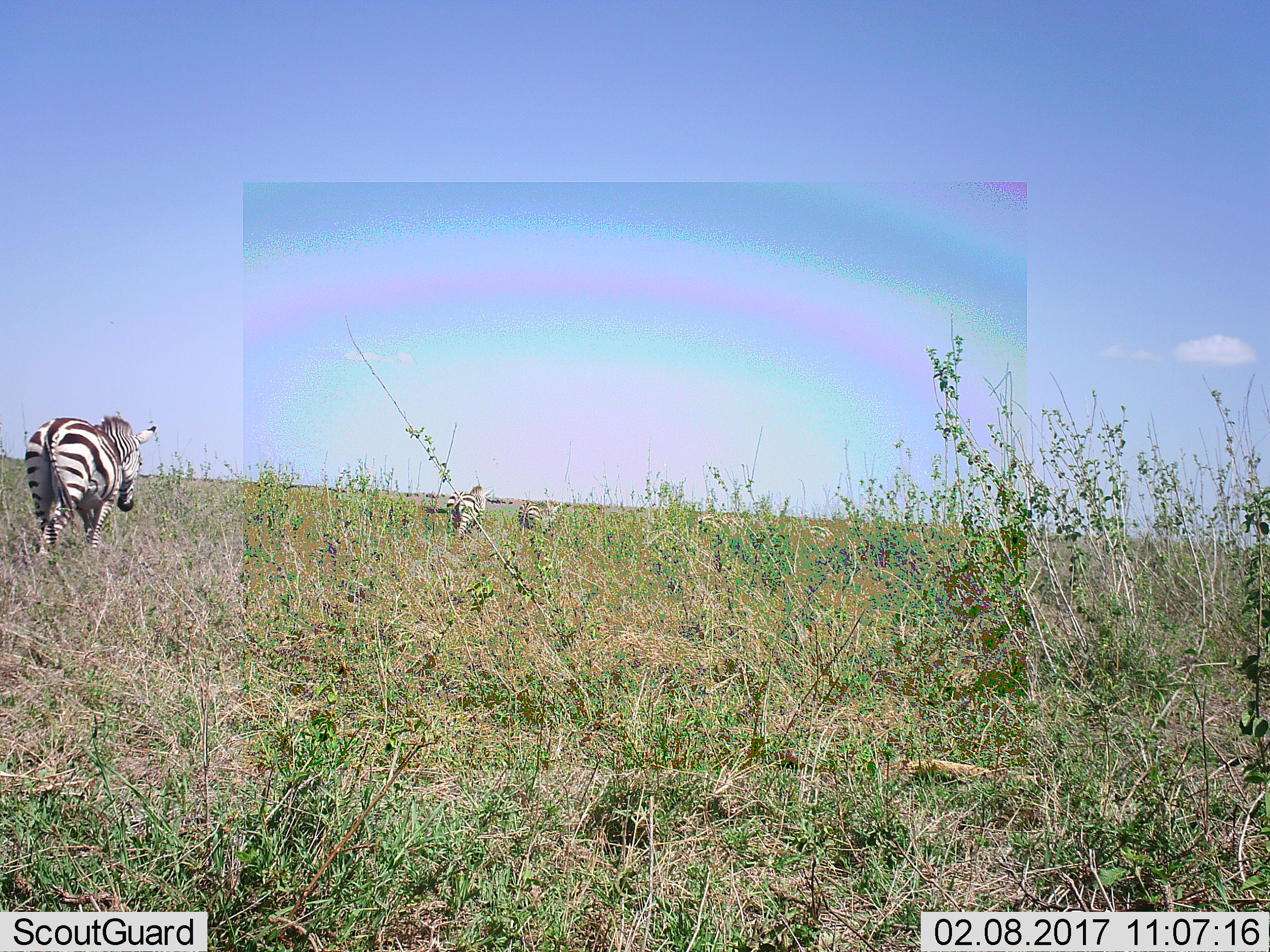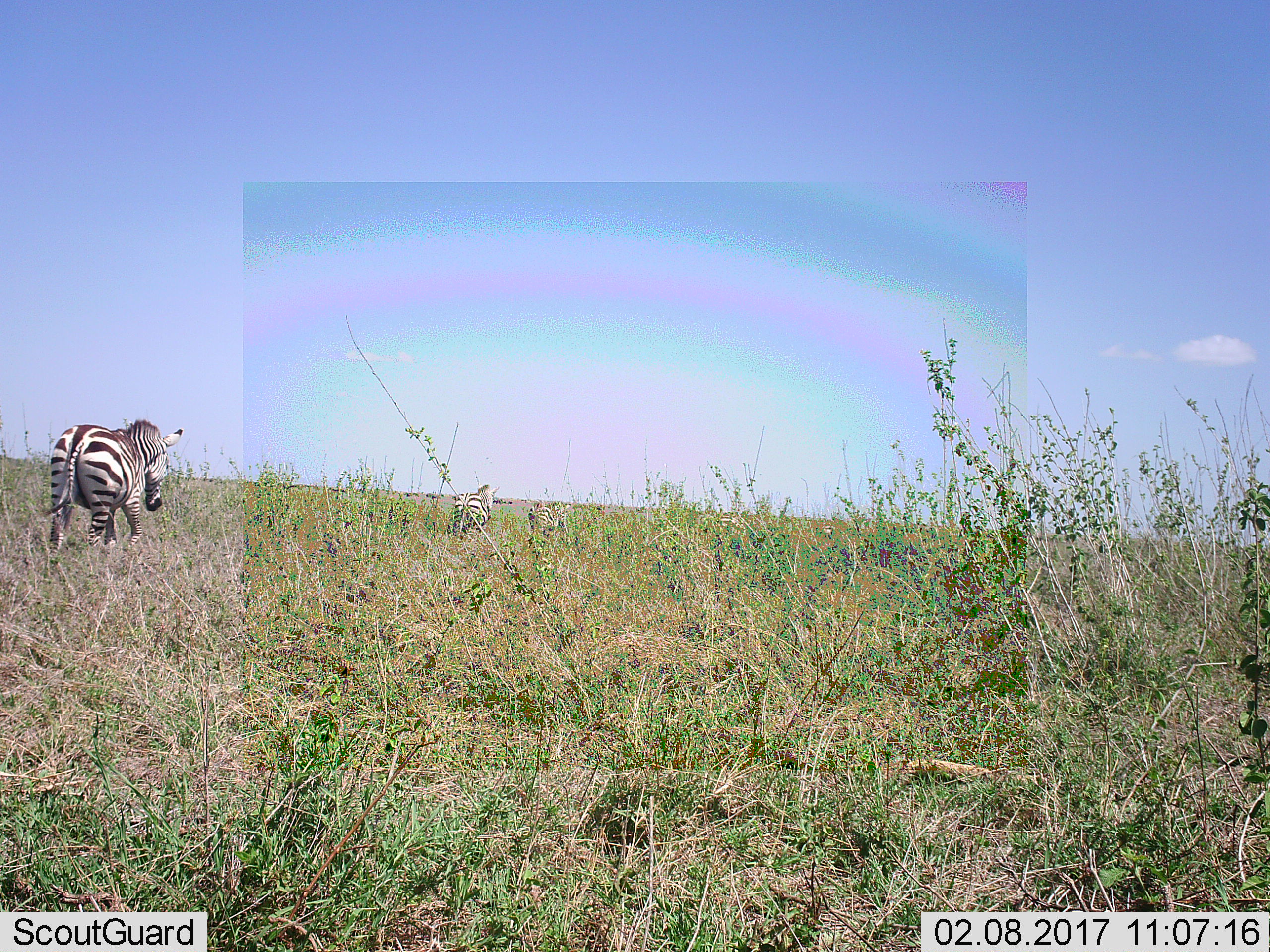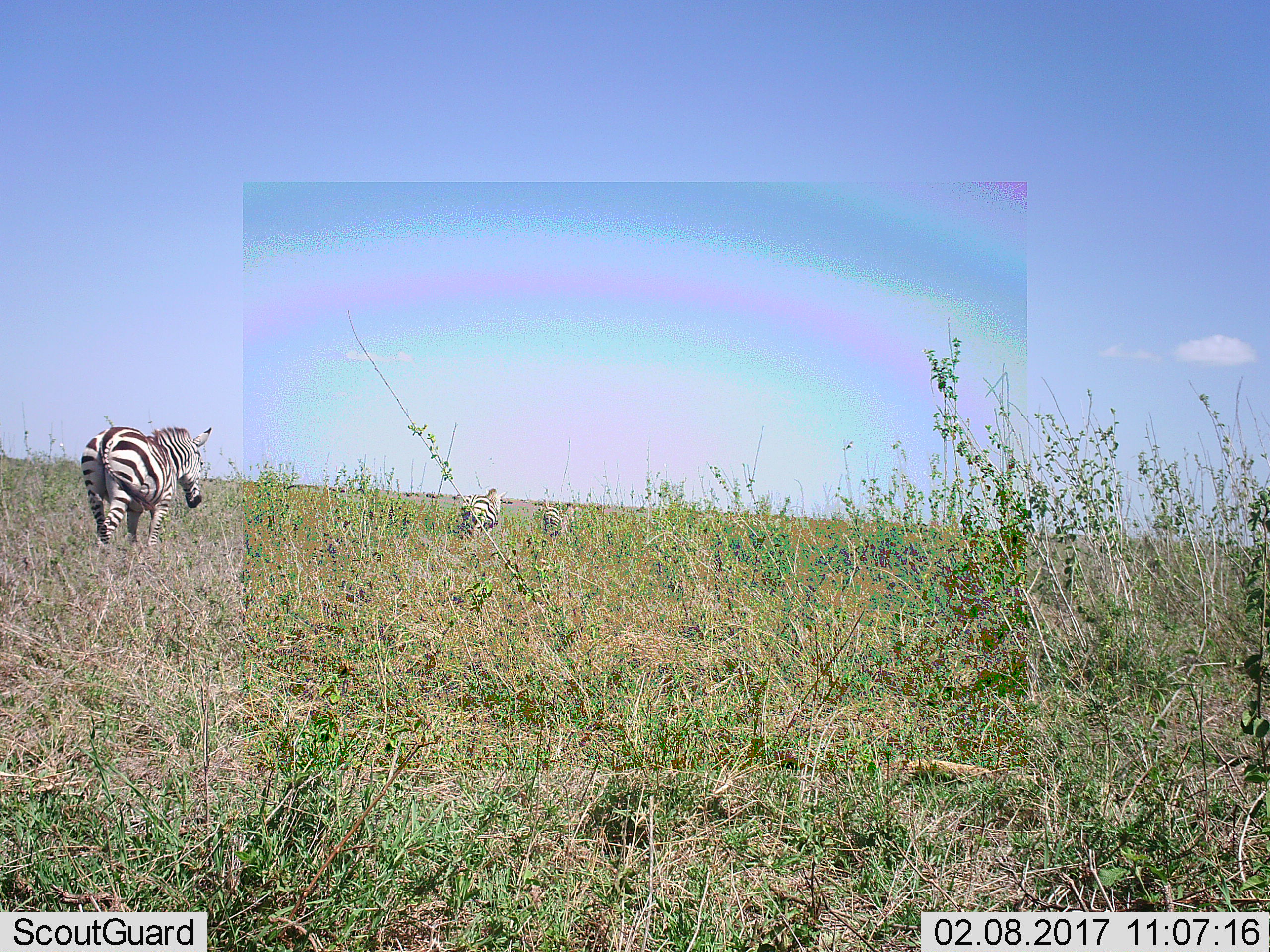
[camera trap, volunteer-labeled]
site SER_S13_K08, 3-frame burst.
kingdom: Animalia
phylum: Chordata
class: Mammalia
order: Perissodactyla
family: Equidae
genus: Equus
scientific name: Equus quagga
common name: plains zebra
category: zebraplains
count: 3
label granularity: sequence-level